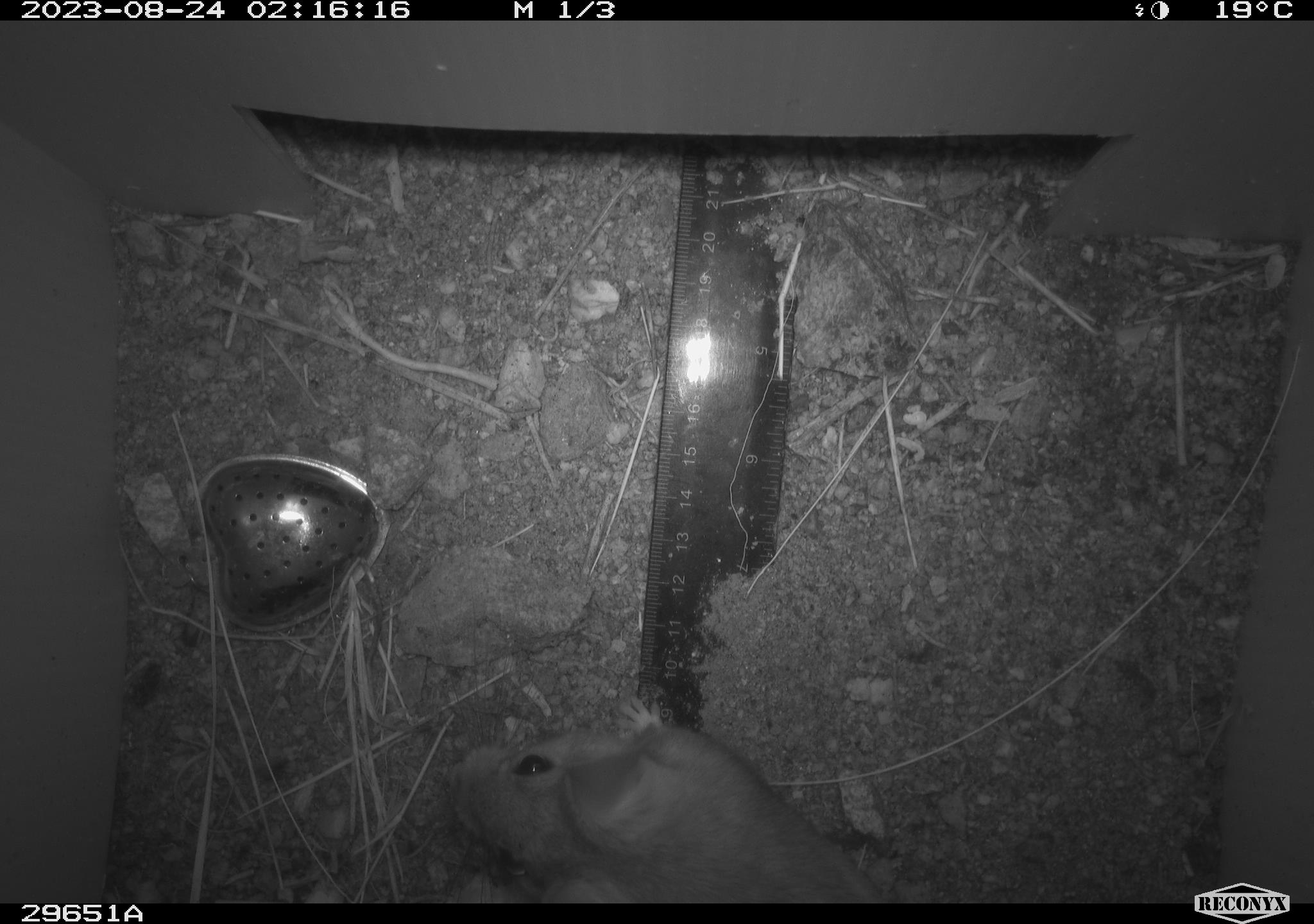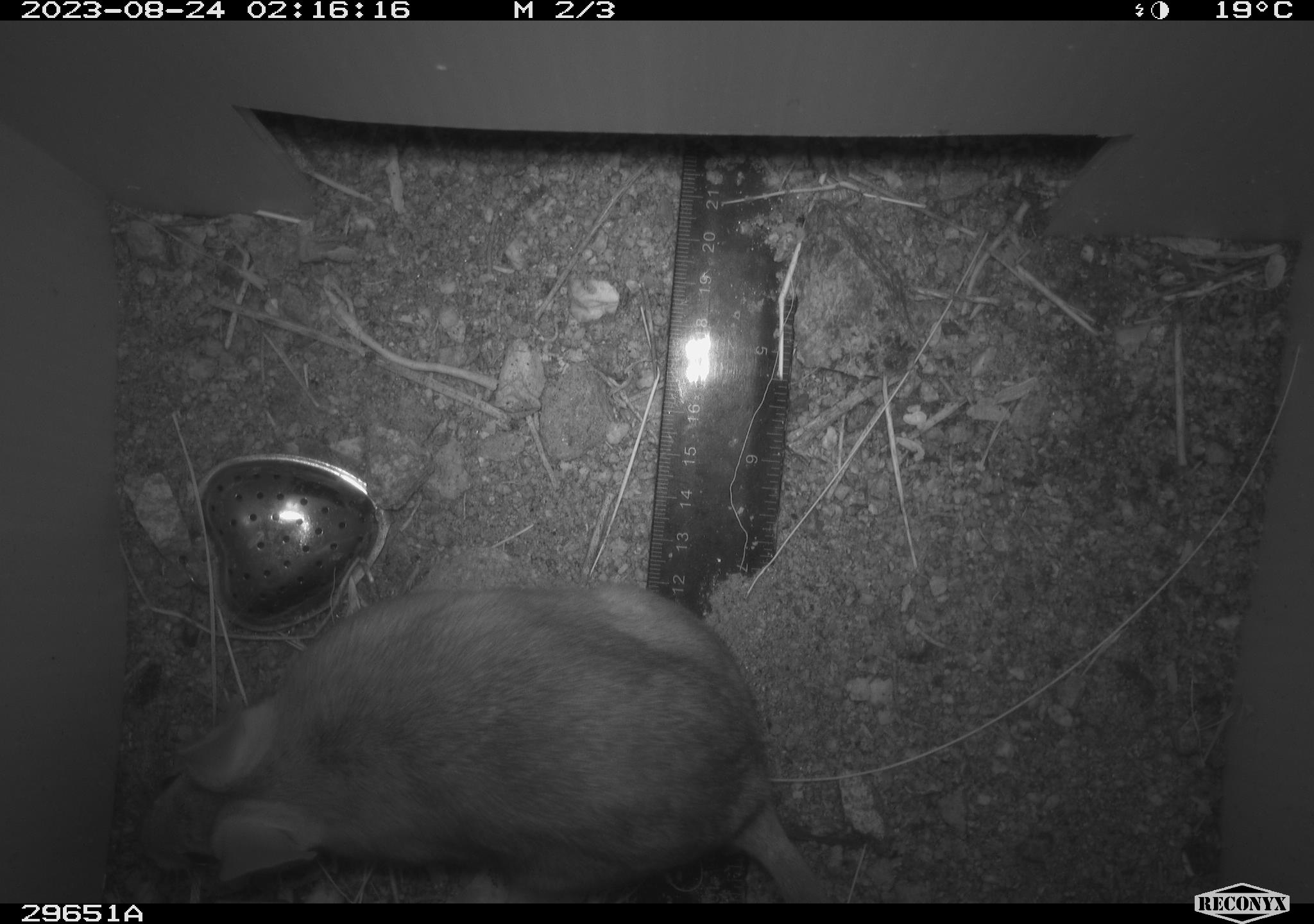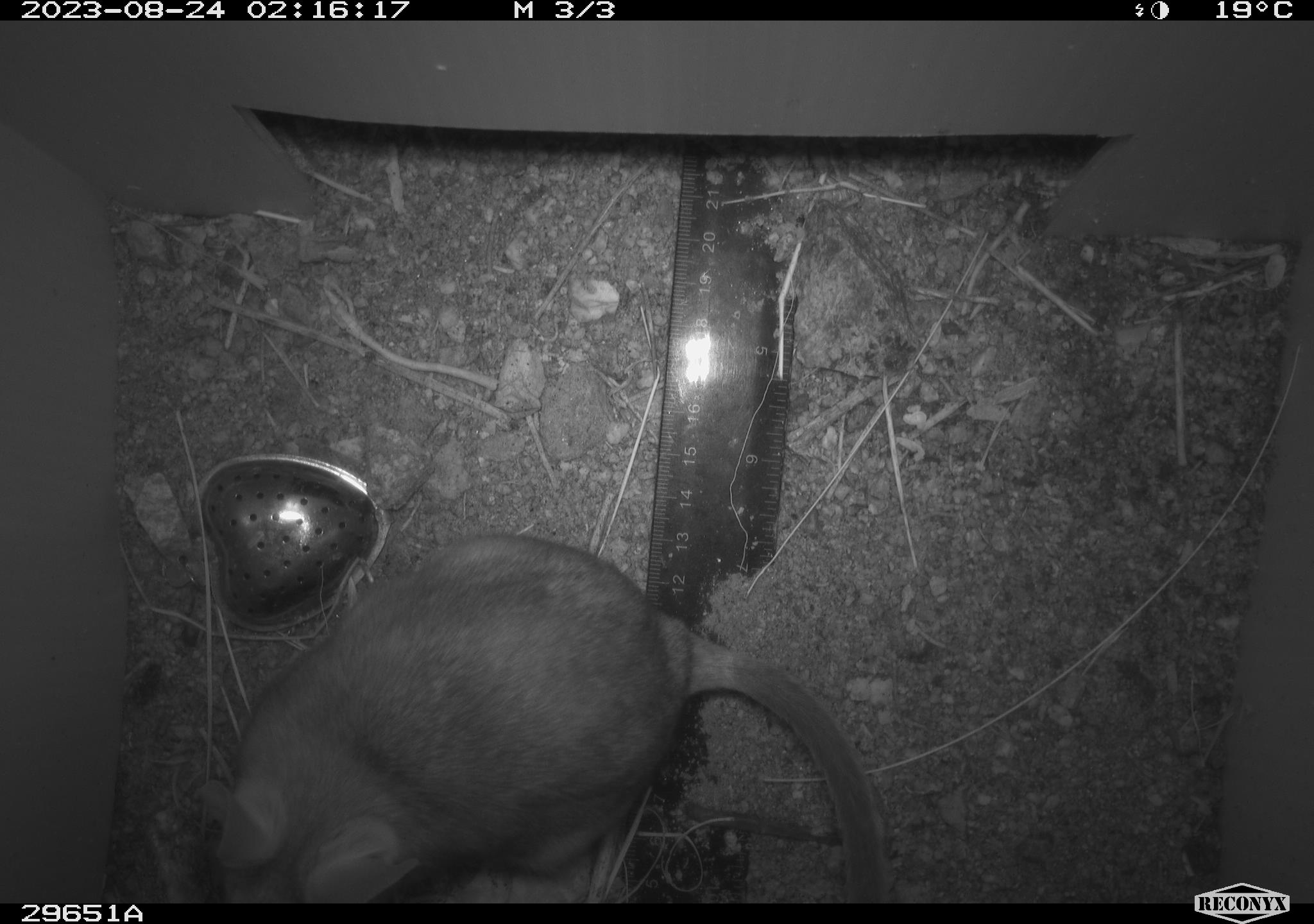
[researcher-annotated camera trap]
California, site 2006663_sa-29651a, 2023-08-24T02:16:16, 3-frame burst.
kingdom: Animalia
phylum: Chordata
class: Mammalia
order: Rodentia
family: Cricetidae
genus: Neotoma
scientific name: Neotoma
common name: pack rat or woodrat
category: neotoma species